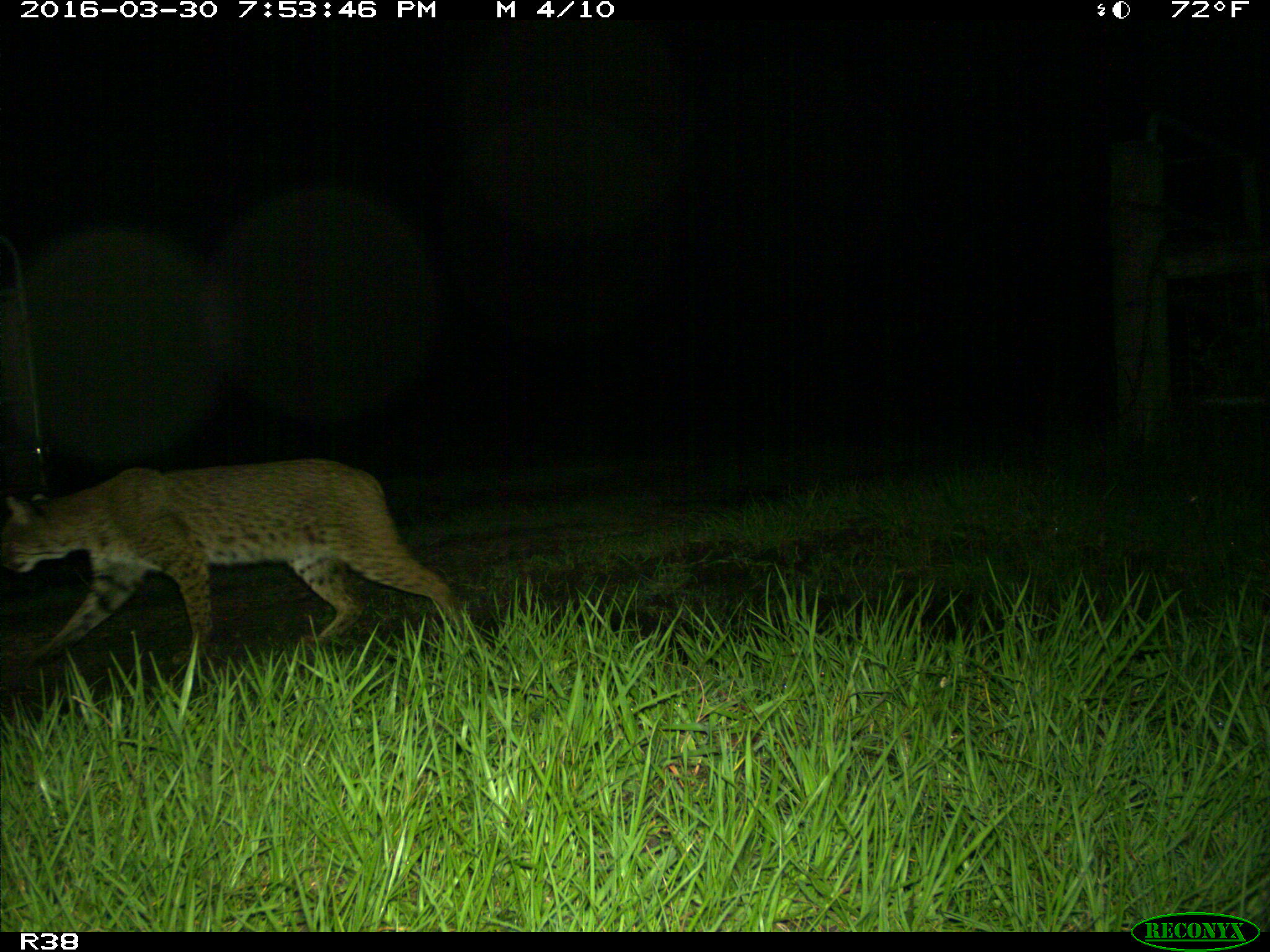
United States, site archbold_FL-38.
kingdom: Animalia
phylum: Chordata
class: Mammalia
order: Carnivora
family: Felidae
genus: Lynx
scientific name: Lynx rufus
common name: bobcat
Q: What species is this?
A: Lynx rufus (bobcat).